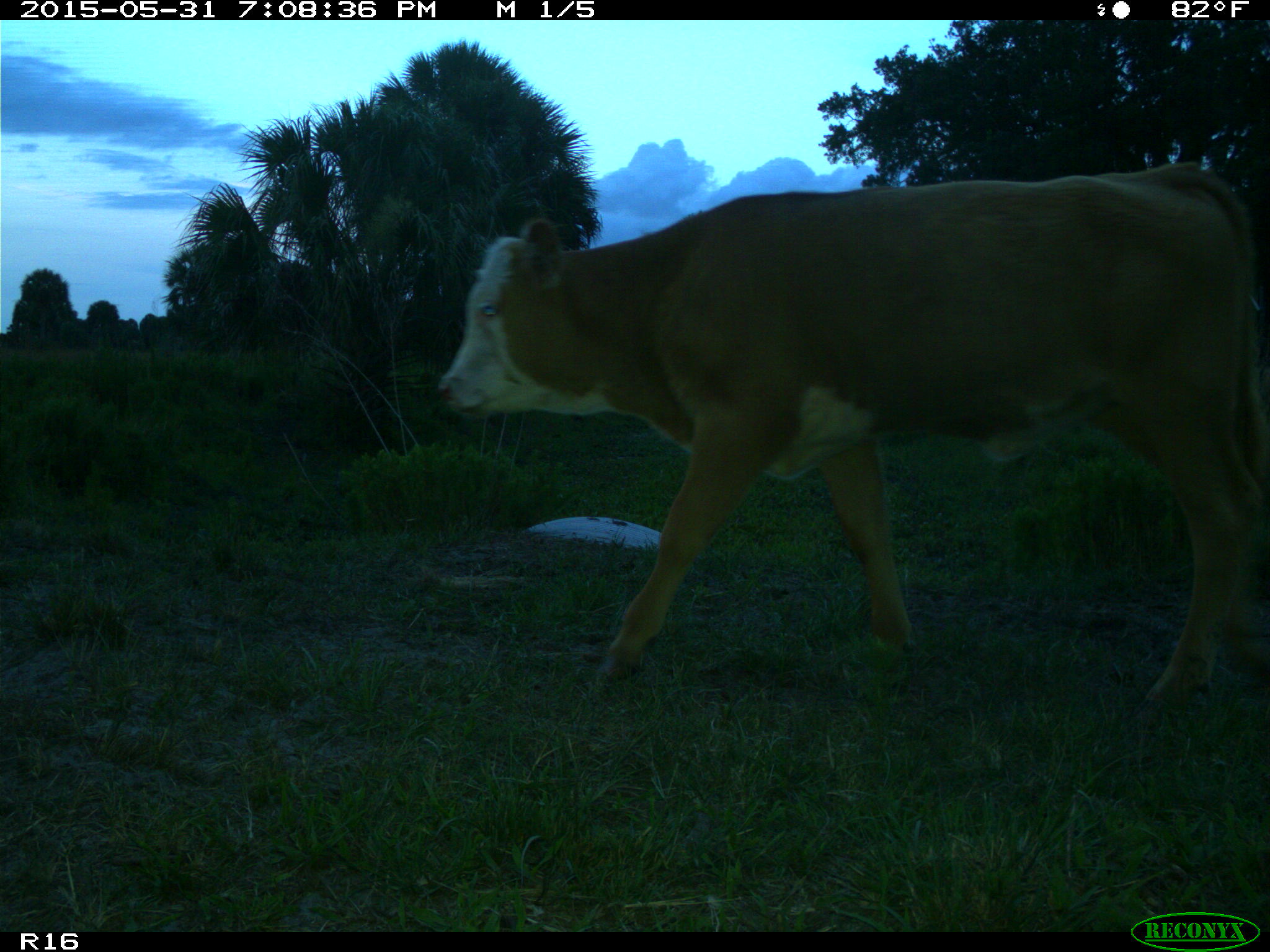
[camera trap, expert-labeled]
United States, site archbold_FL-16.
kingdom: Animalia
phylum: Chordata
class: Mammalia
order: Artiodactyla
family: Bovidae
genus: Bos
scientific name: Bos taurus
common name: domestic cow